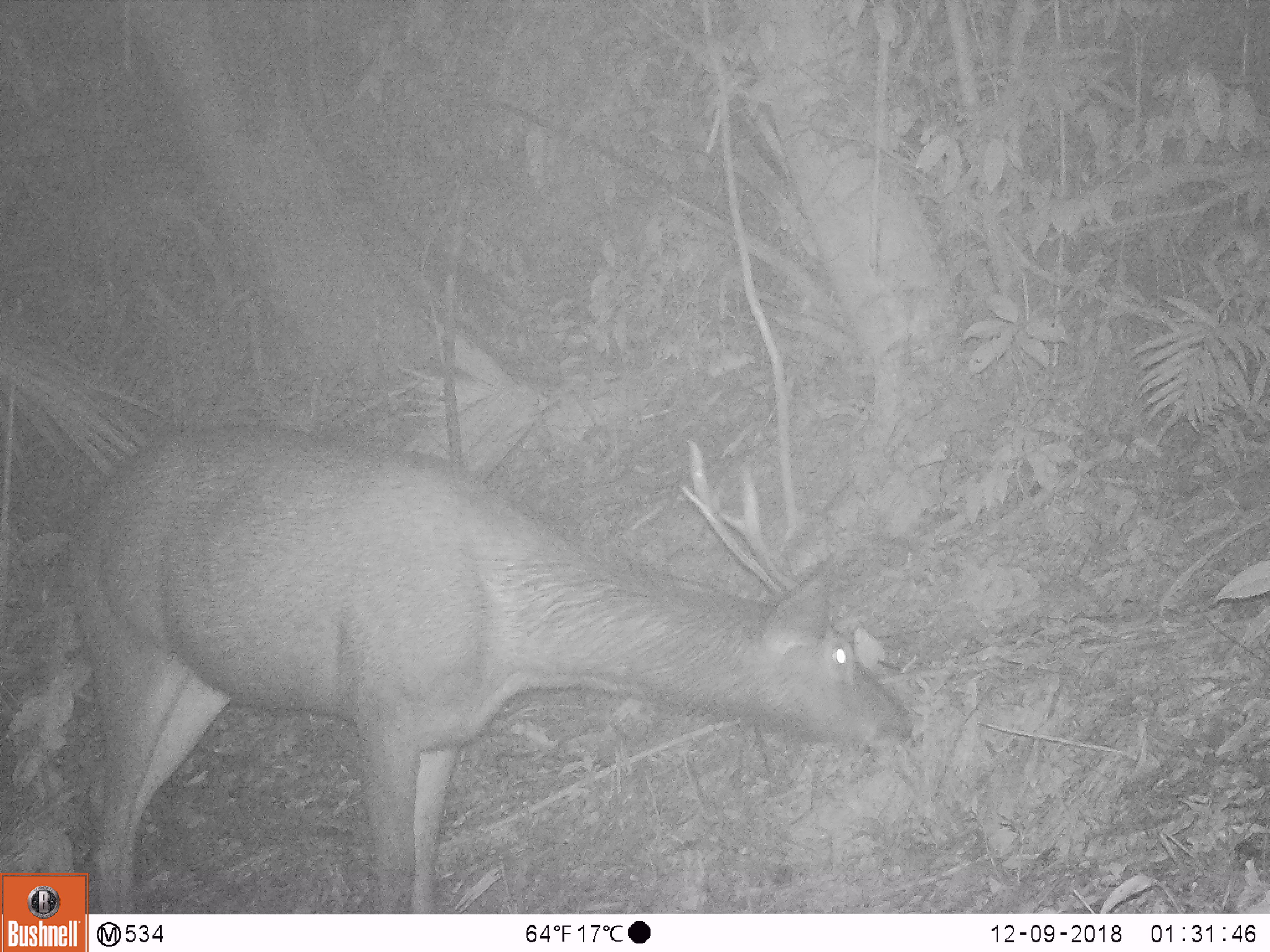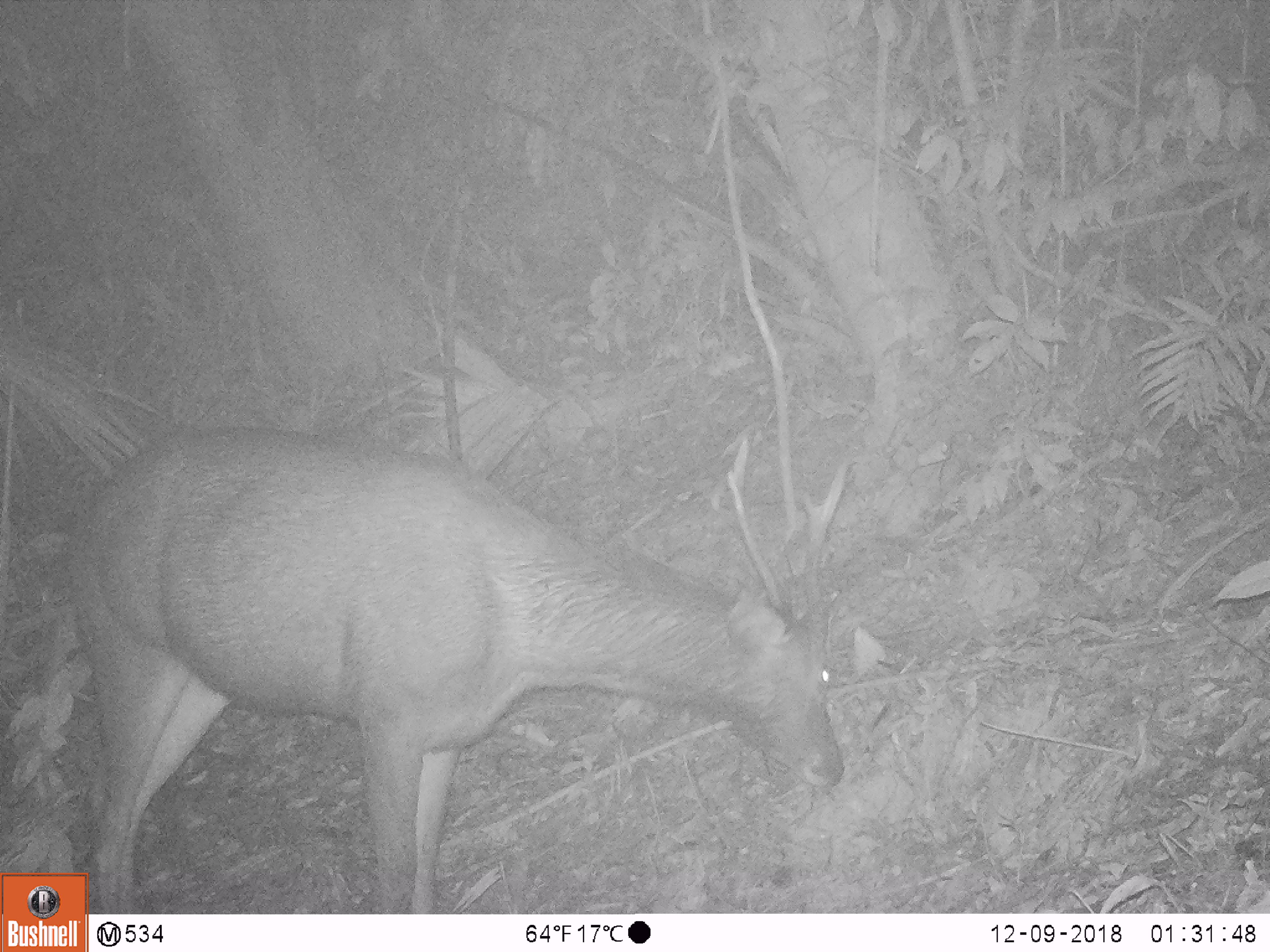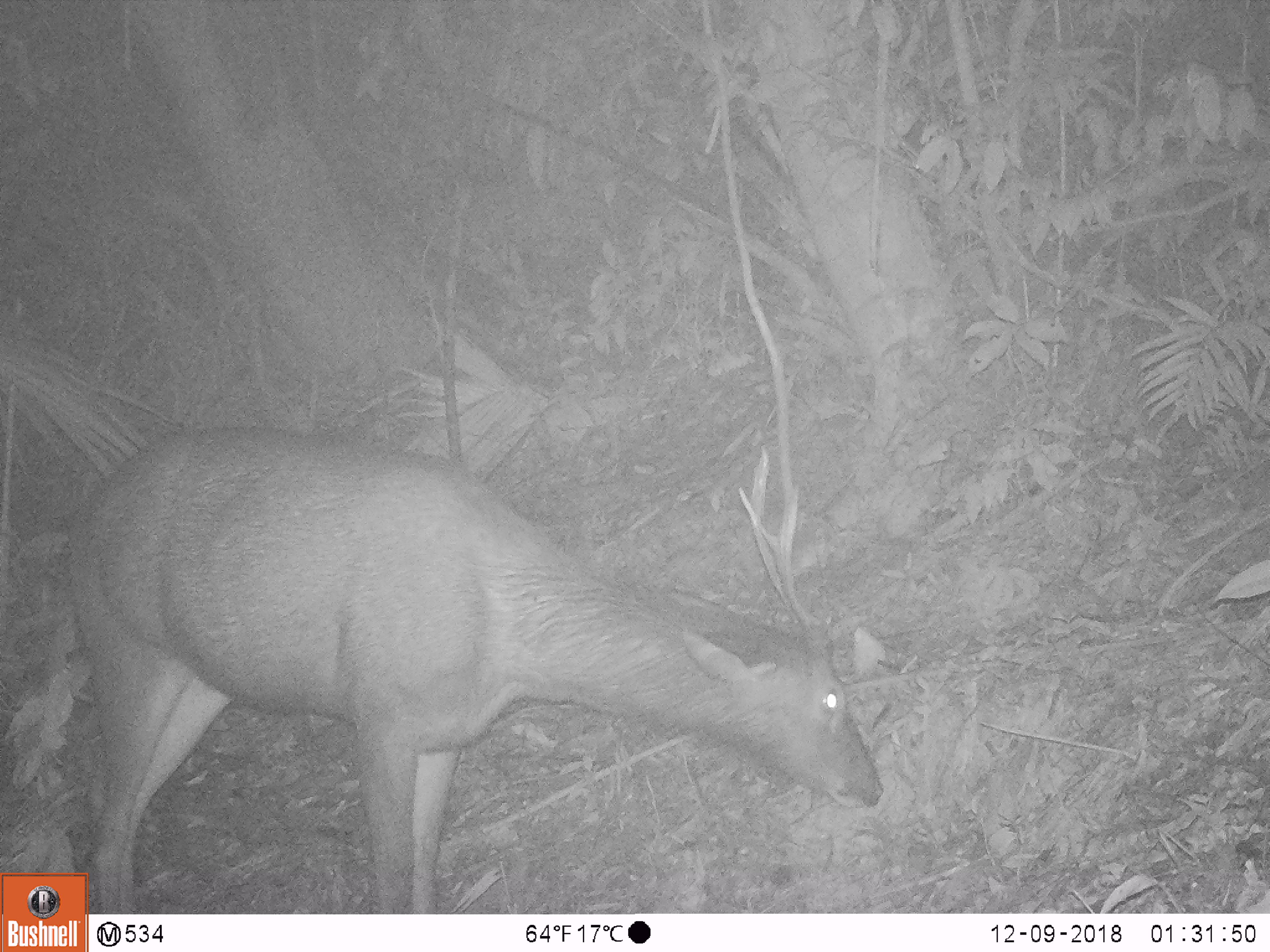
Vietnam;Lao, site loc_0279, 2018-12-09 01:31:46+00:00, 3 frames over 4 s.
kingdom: Animalia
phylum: Chordata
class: Mammalia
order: Artiodactyla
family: Cervidae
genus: Rusa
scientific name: Rusa unicolor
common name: sambar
Sambar (Rusa unicolor). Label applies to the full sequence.